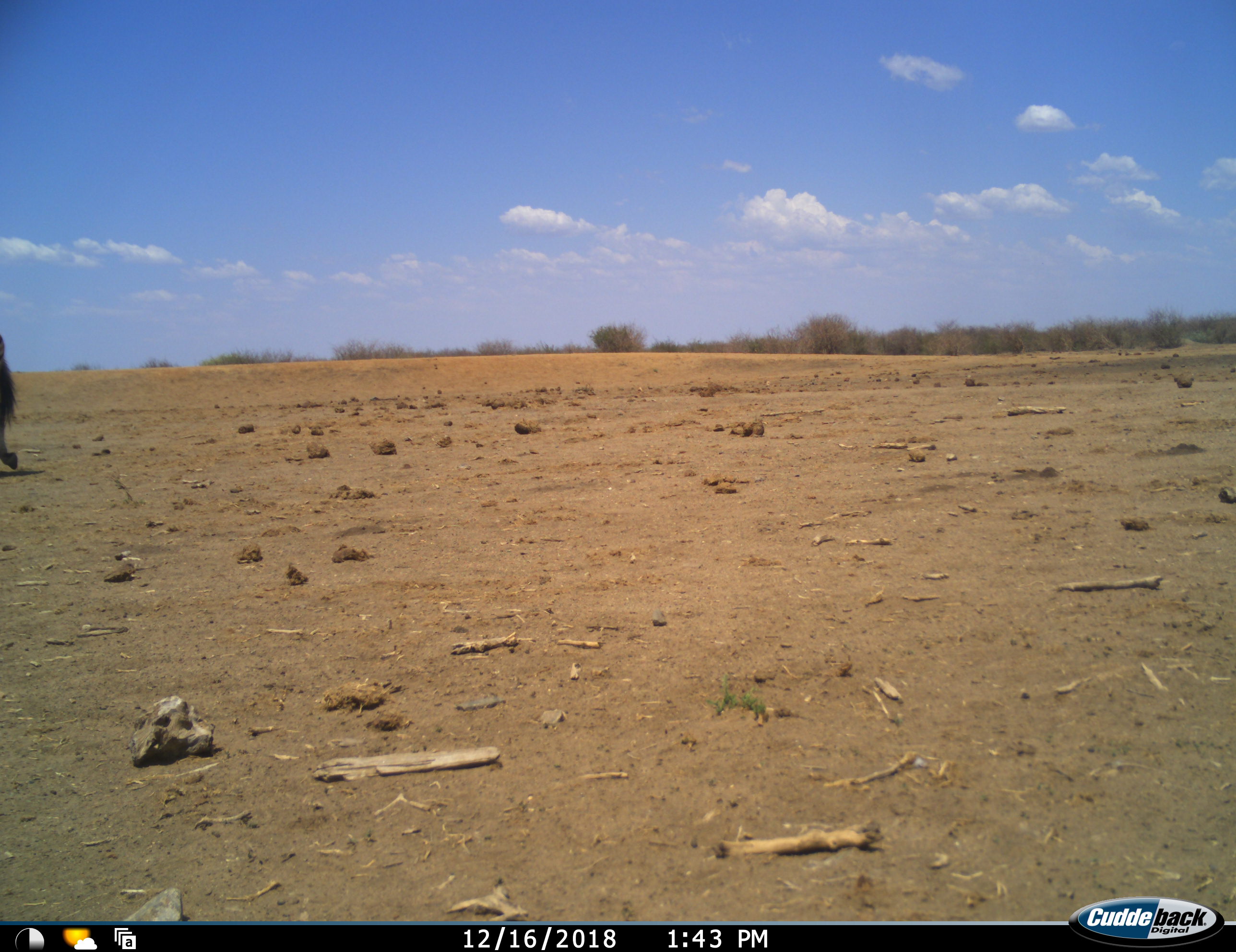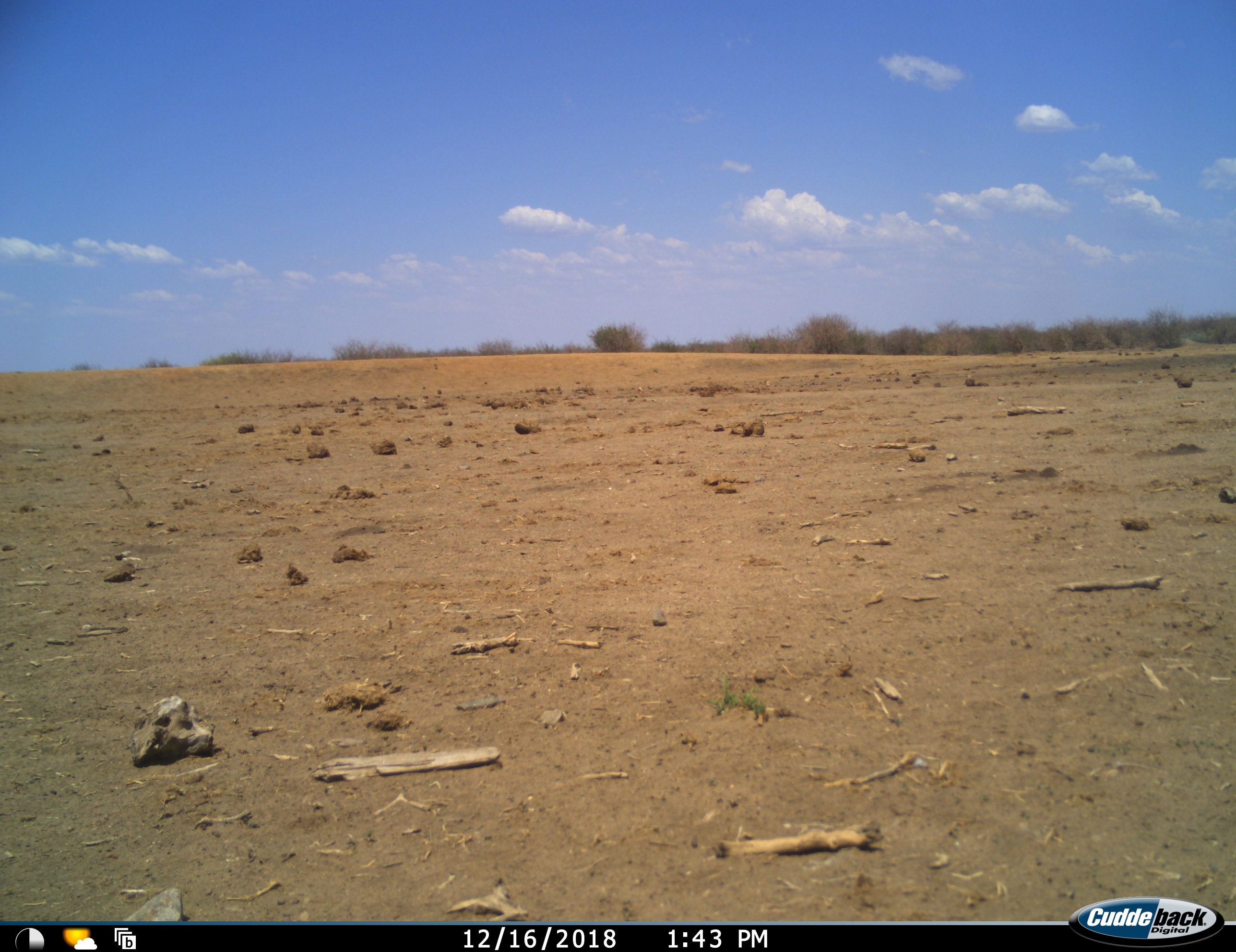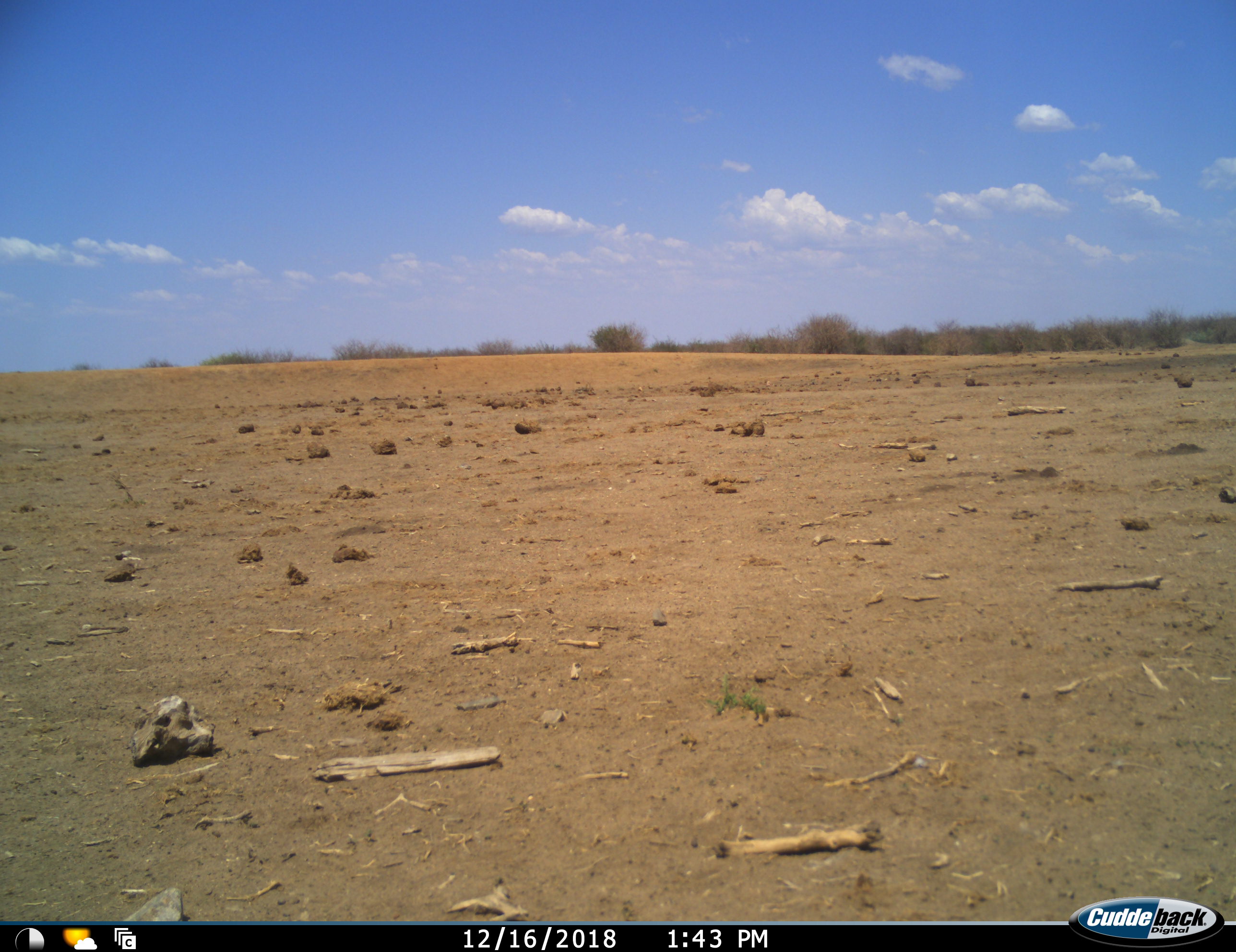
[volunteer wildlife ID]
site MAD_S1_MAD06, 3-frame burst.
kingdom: Animalia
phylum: Chordata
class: Mammalia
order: Artiodactyla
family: Bovidae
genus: Connochaetes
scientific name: Connochaetes taurinus taurinus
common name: blue wildebeest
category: wildebeestblue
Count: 1.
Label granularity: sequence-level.